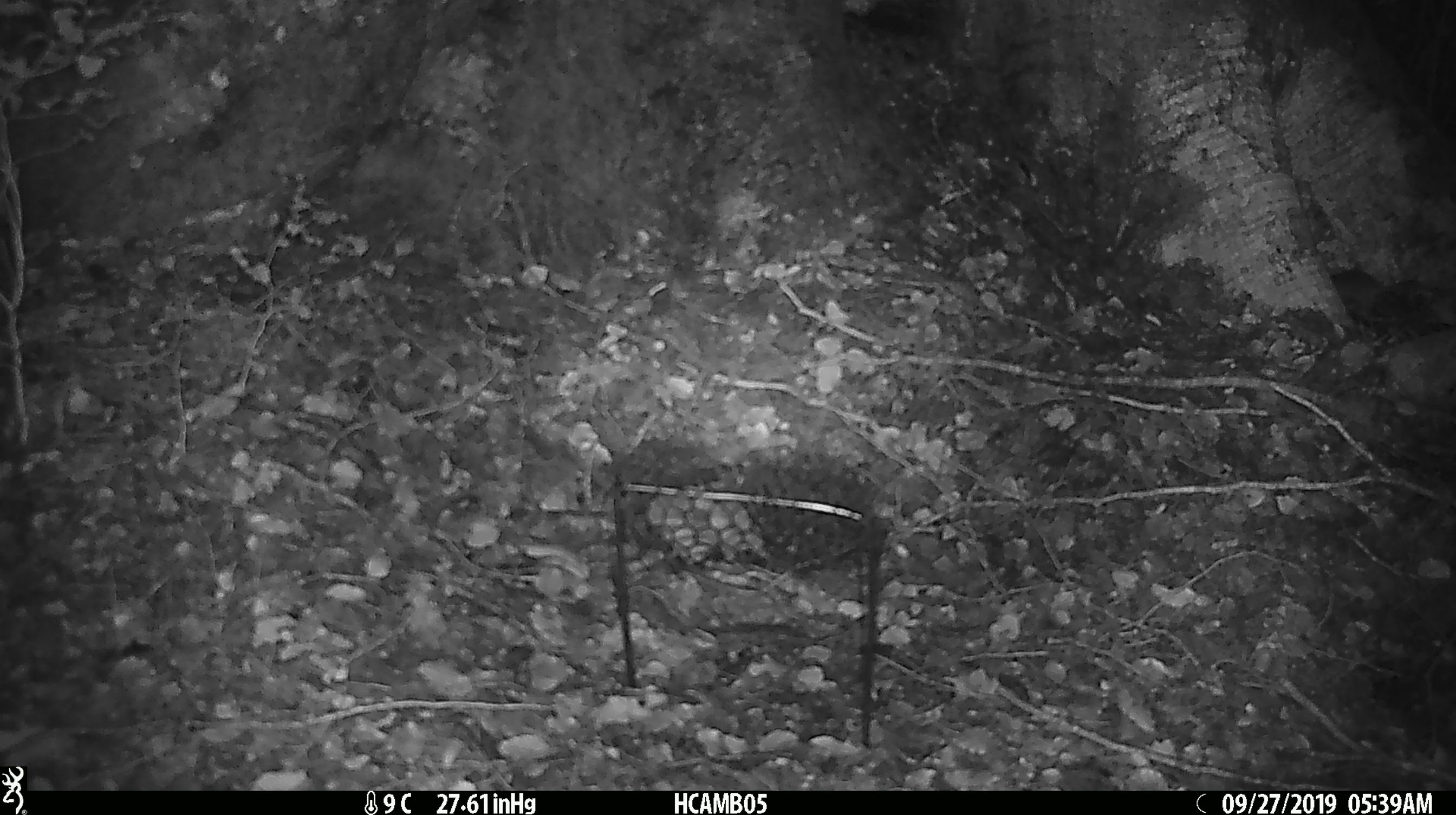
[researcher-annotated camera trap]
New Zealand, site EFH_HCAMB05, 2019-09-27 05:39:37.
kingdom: Animalia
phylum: Chordata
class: Mammalia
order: Rodentia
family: Muridae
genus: Mus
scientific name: Mus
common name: mouse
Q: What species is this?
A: Mouse (Mus).